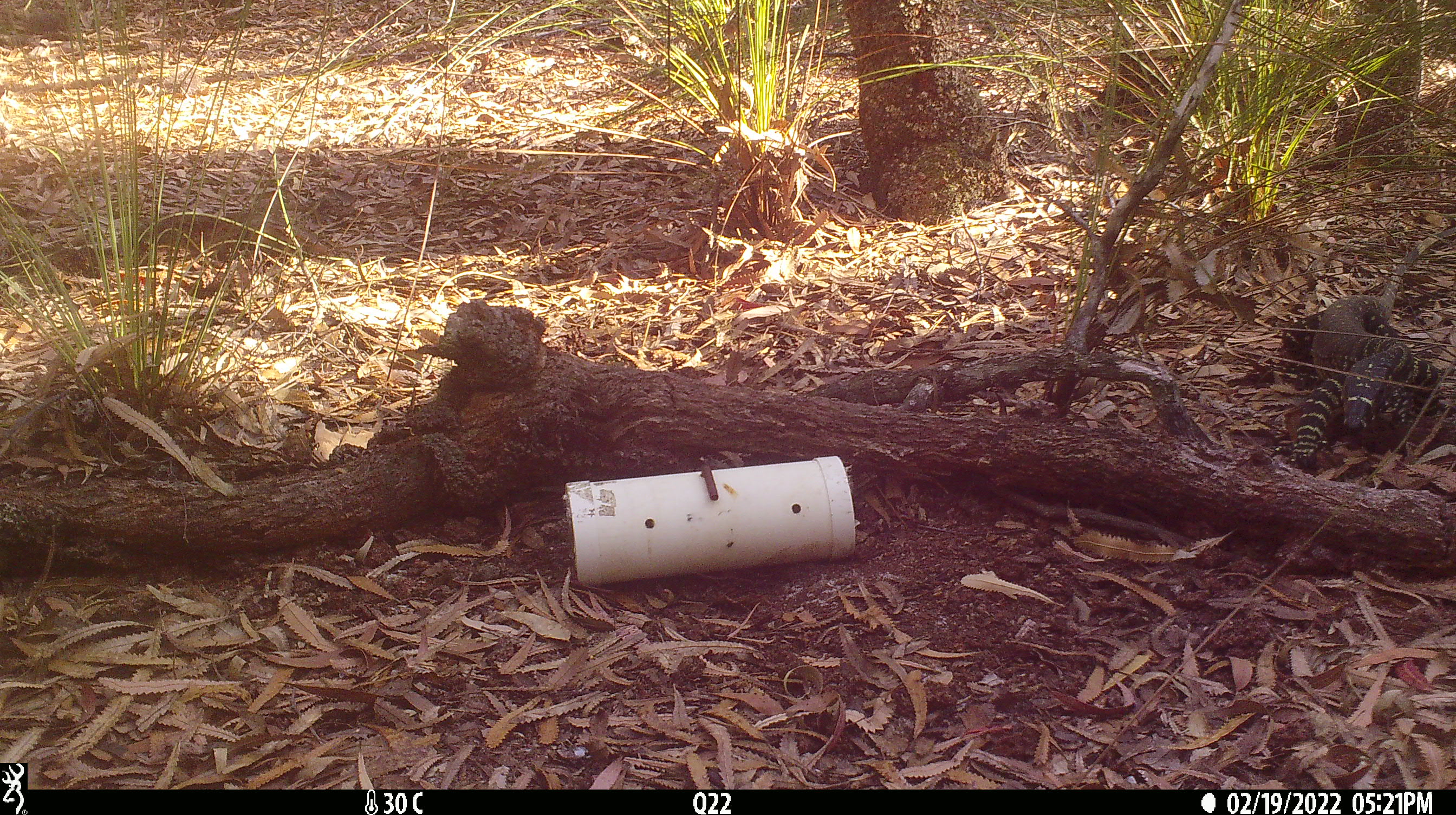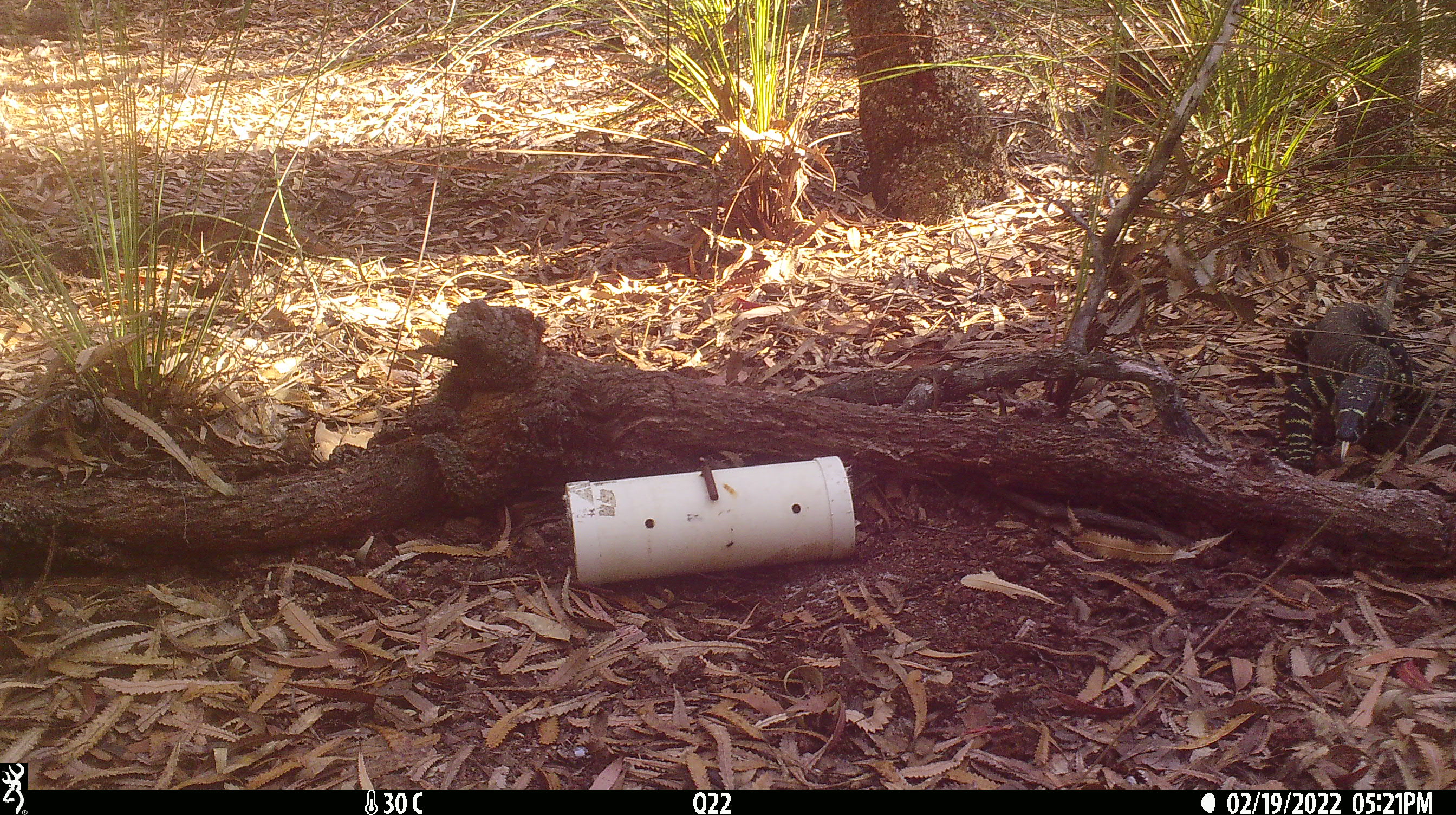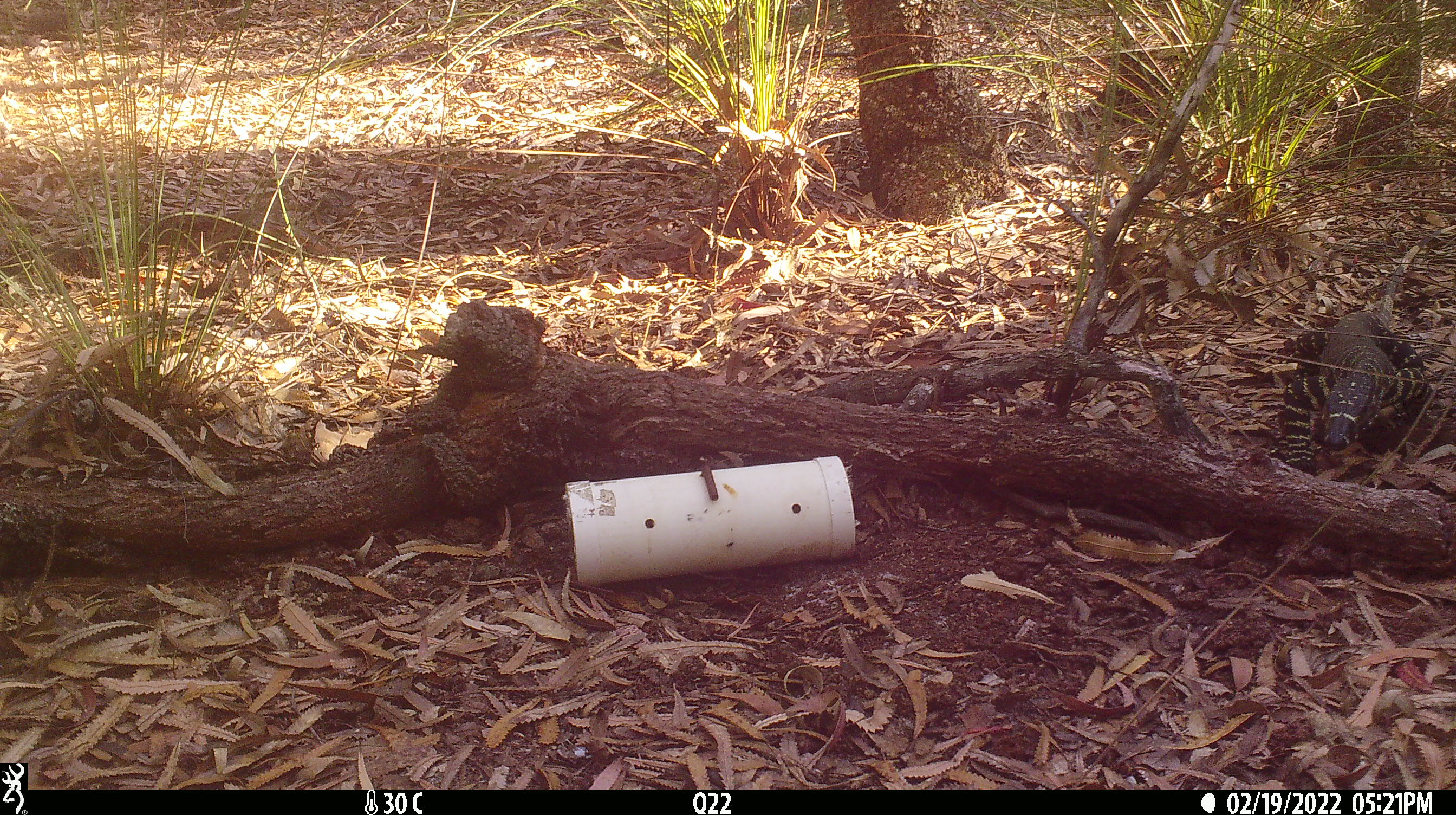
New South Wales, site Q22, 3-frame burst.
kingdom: Animalia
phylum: Chordata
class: Reptilia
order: Squamata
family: Varanidae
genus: Varanus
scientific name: Varanus varius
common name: lace monitor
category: goanna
Goanna (lace monitor) (Varanus varius).